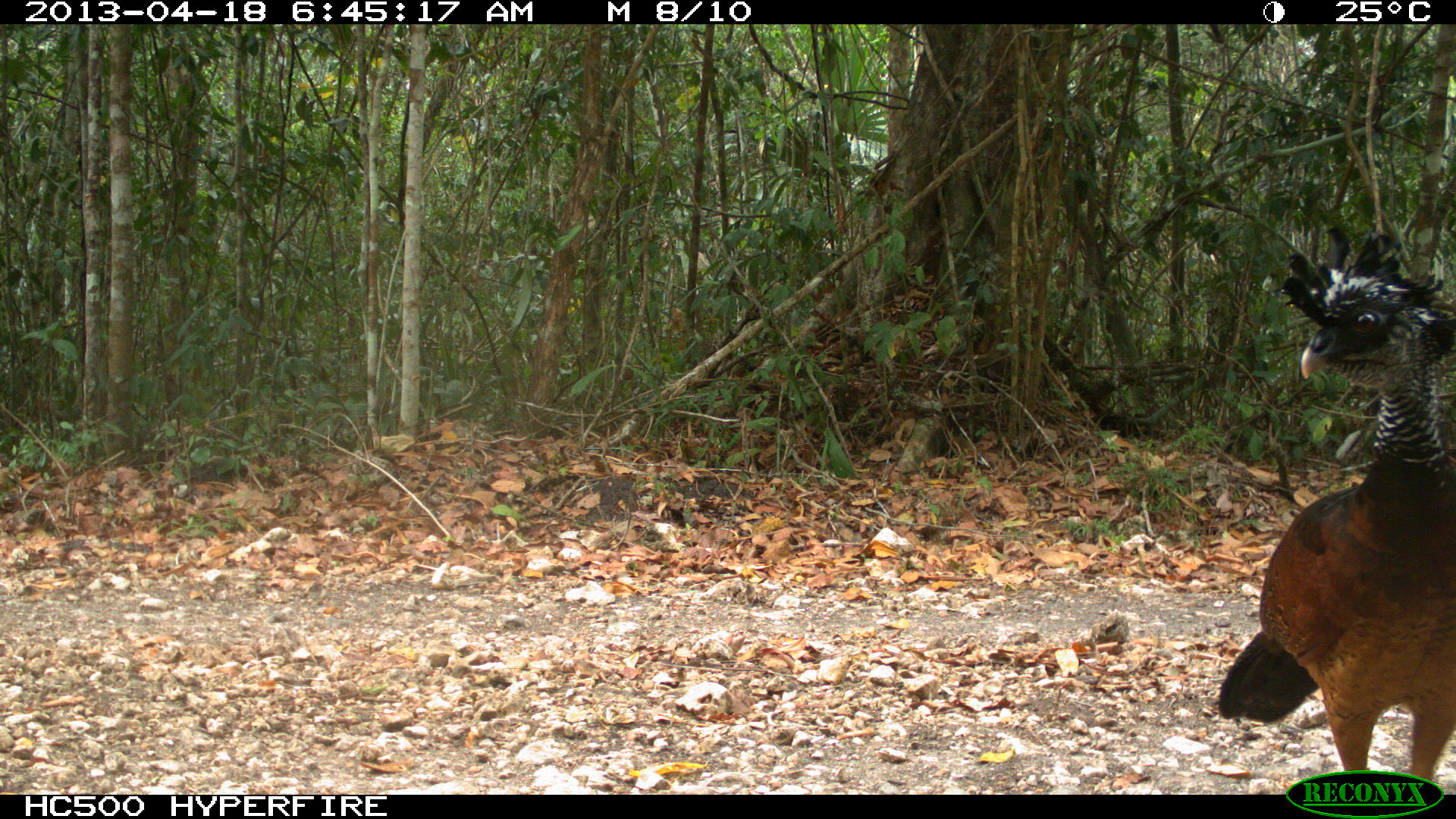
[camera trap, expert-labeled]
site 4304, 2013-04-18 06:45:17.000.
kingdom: Animalia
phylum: Chordata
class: Aves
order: Galliformes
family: Cracidae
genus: Crax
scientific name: Crax rubra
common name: great curassow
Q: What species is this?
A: Crax rubra (great curassow).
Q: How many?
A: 1.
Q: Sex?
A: Female.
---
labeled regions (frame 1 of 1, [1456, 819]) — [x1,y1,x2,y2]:
crax rubra: [1218,226,1456,791]